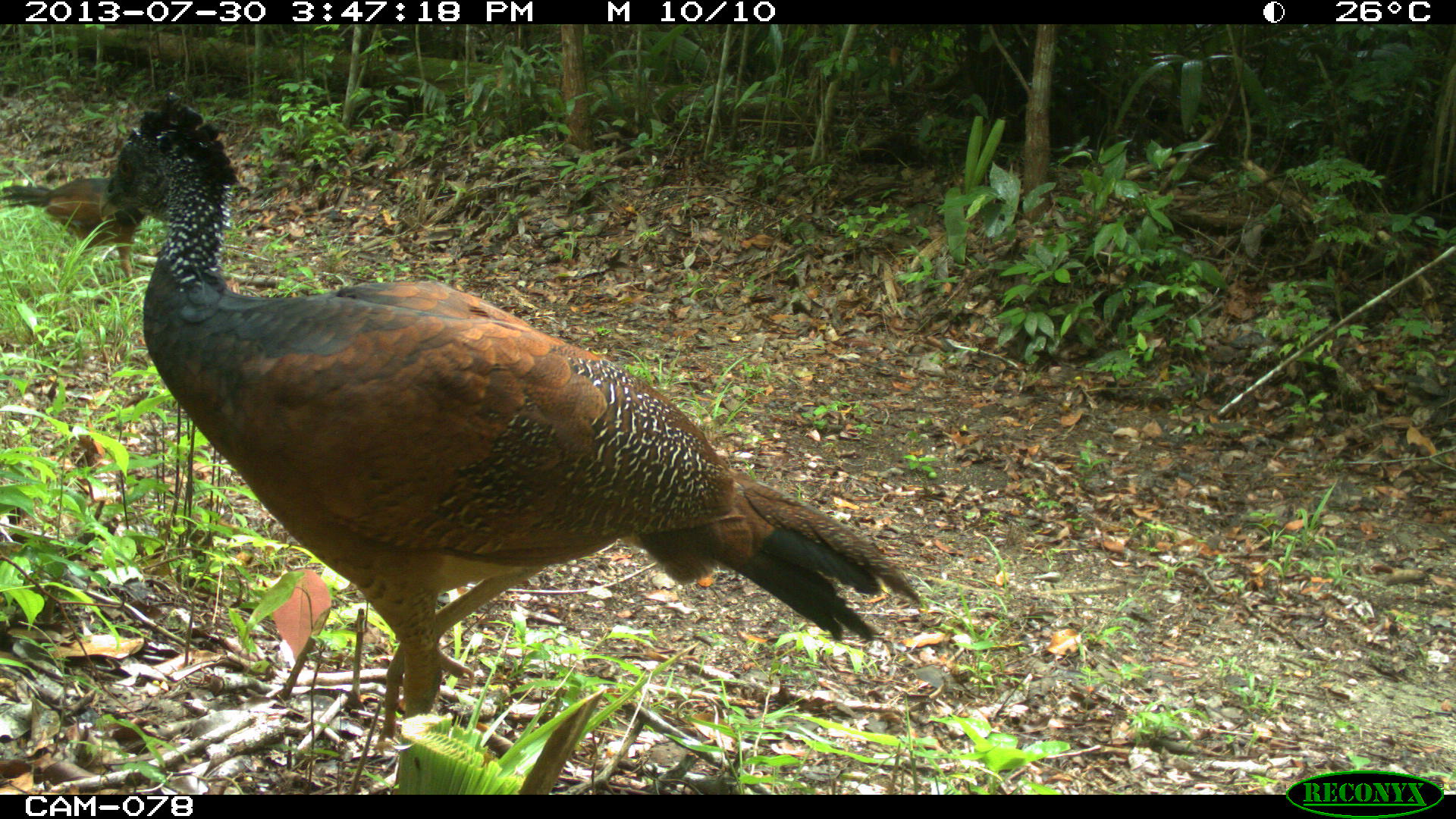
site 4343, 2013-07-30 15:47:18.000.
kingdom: Animalia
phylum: Chordata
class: Aves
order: Galliformes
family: Cracidae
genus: Crax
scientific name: Crax rubra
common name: great curassow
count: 2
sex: female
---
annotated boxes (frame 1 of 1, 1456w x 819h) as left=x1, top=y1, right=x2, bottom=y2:
crax rubra: left=96, top=88, right=923, bottom=746; left=0, top=173, right=142, bottom=284